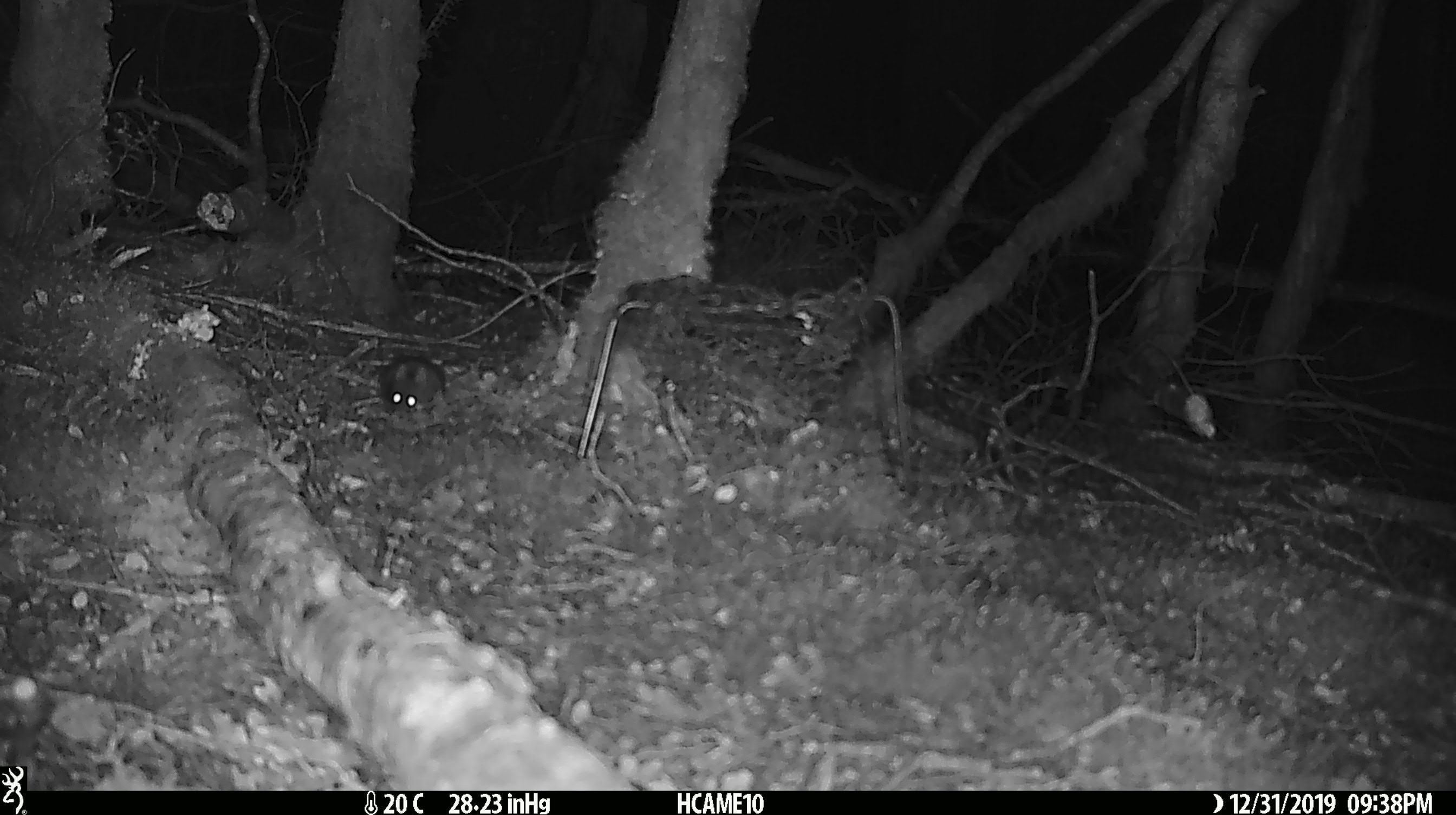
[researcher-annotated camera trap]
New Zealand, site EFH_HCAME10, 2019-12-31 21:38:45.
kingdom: Animalia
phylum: Chordata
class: Mammalia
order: Rodentia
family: Muridae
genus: Mus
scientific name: Mus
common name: mouse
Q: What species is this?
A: Mouse (Mus).